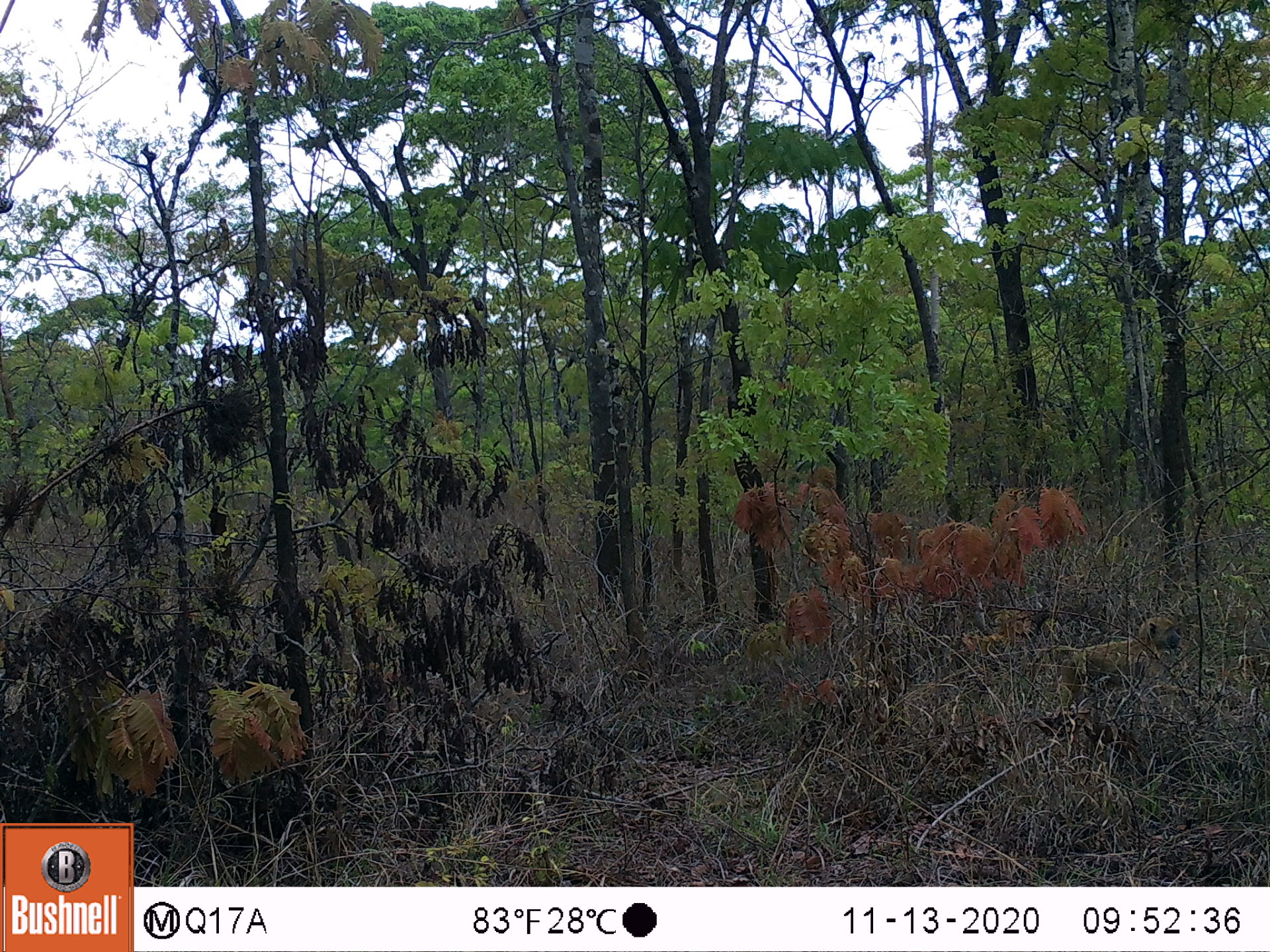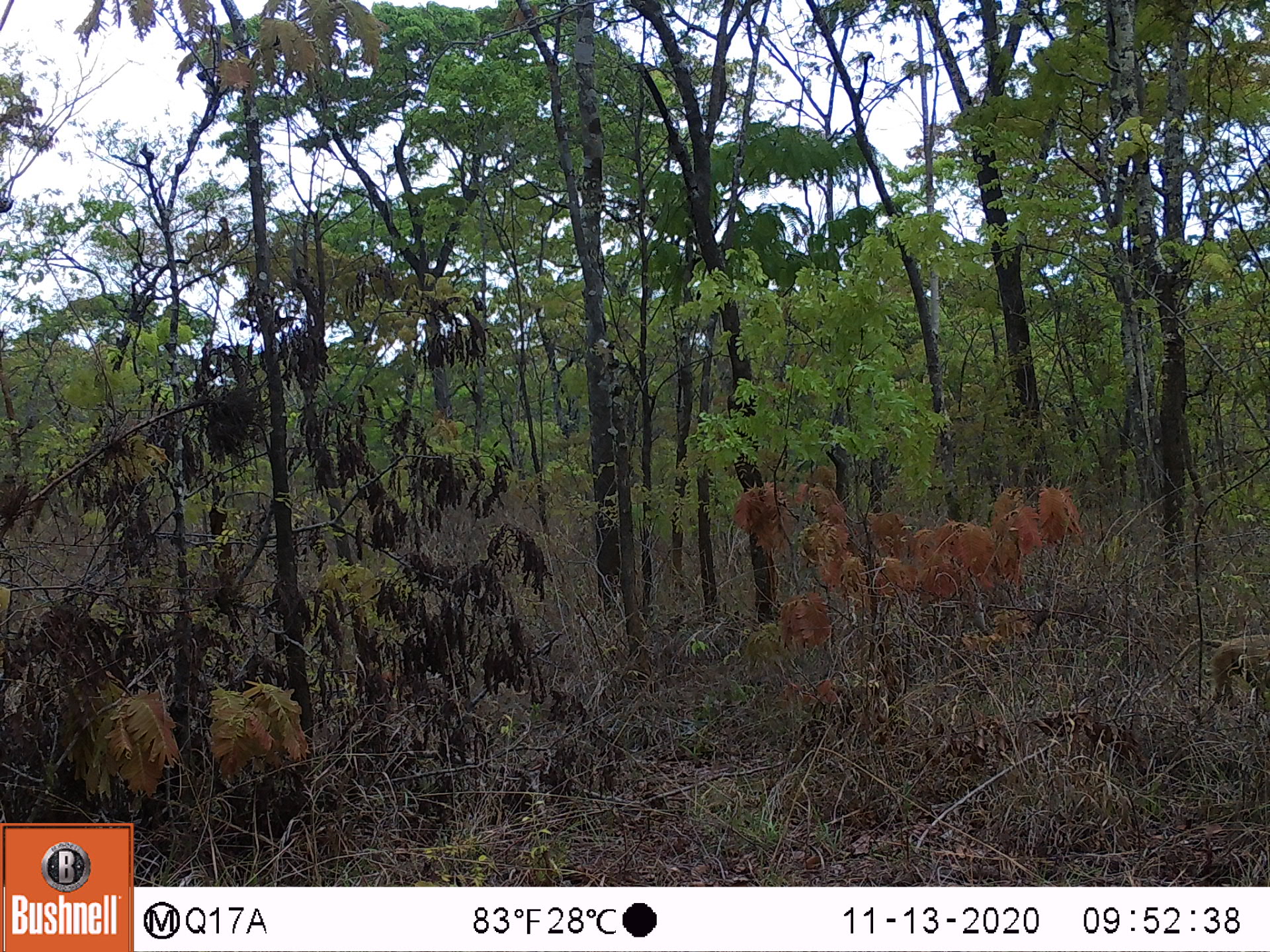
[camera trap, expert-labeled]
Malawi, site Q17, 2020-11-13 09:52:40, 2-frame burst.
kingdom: Animalia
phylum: Chordata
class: Mammalia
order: Primates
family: Cercopithecidae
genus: Papio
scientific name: Papio cynocephalus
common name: yellow baboon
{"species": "yellow baboon (Papio cynocephalus)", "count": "1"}